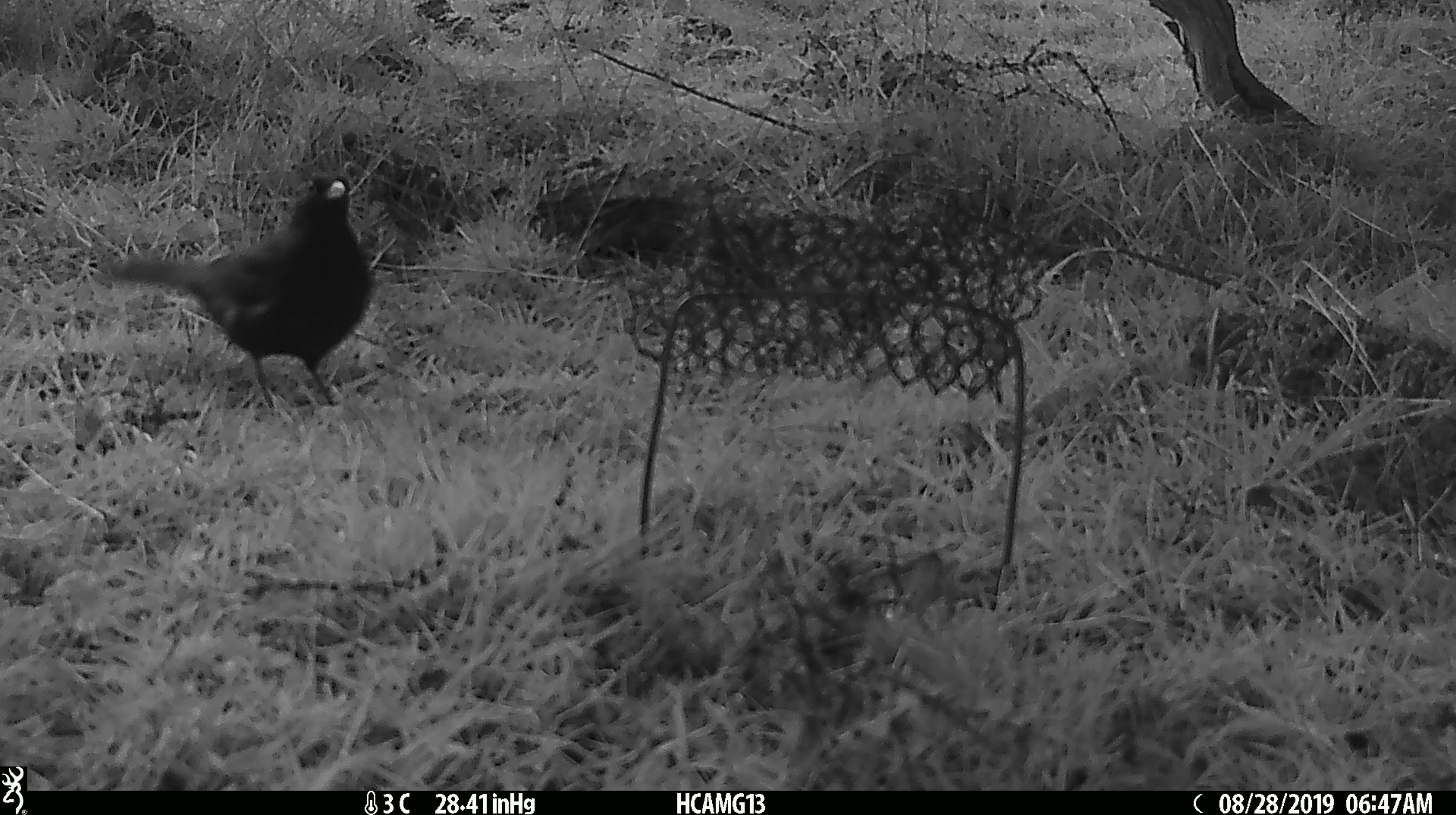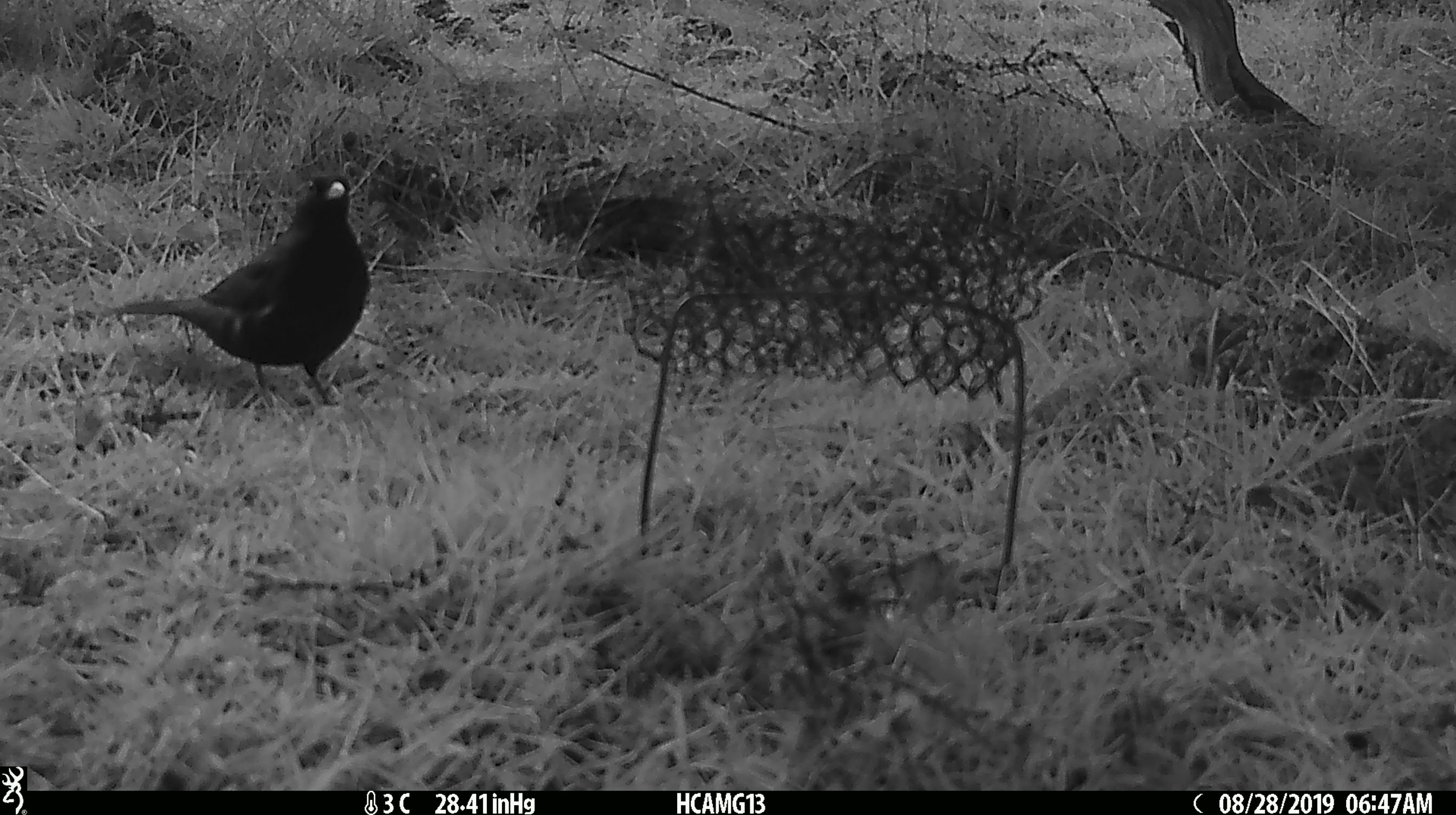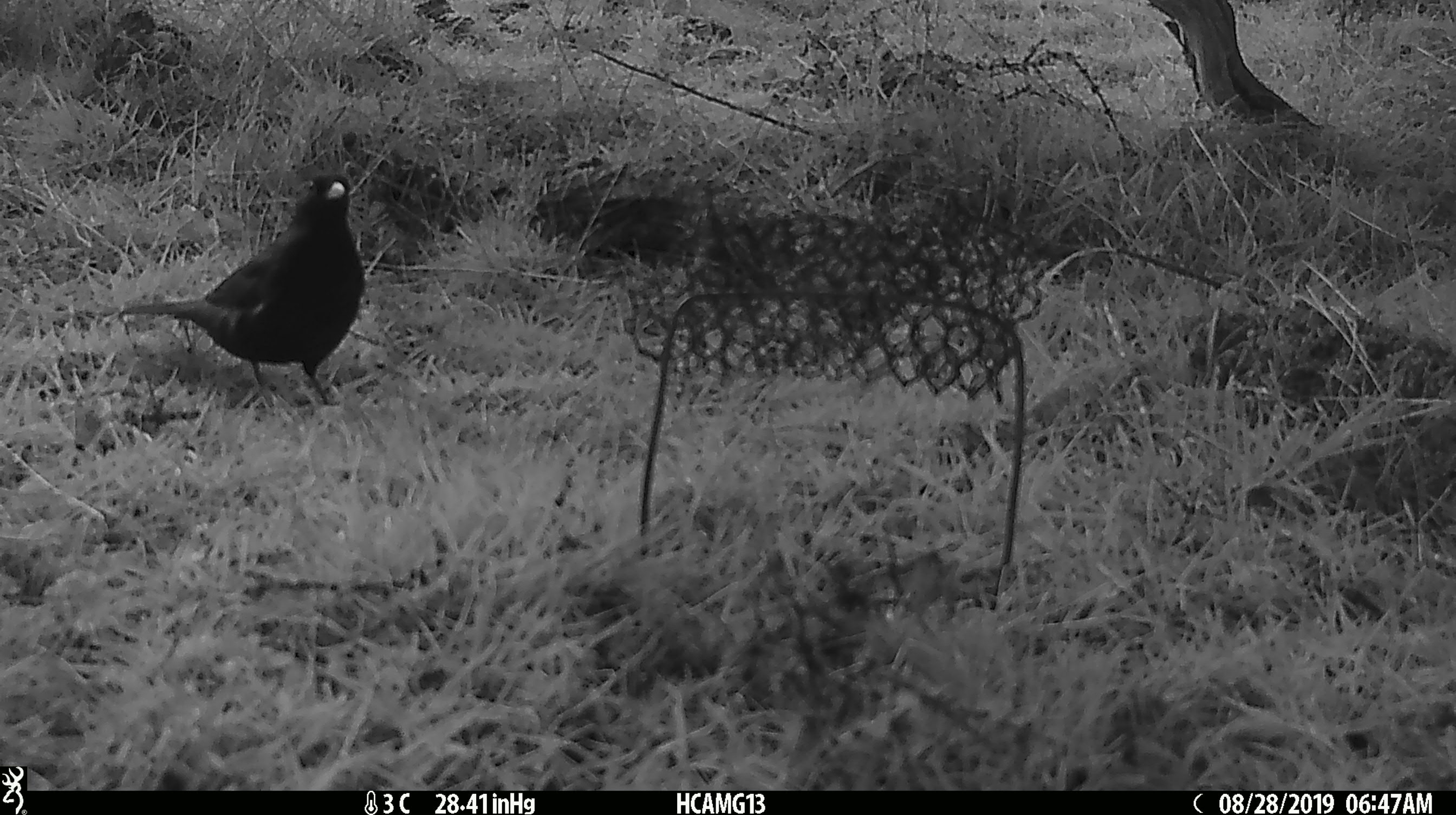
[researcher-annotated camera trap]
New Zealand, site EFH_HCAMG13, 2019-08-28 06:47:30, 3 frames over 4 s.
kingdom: Animalia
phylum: Chordata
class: Aves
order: Passeriformes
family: Turdidae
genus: Turdus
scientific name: Turdus merula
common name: eurasian blackbird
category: blackbird